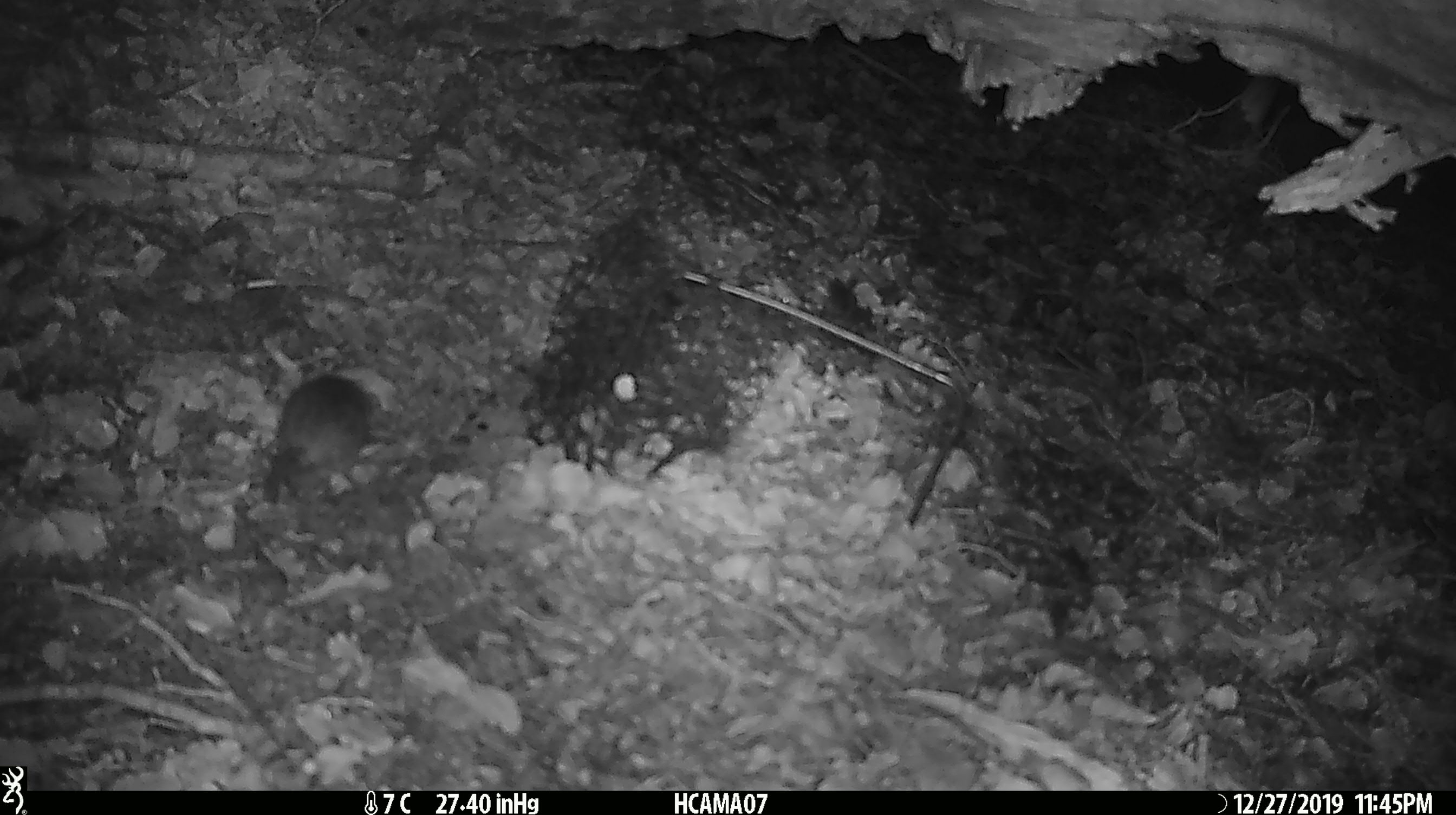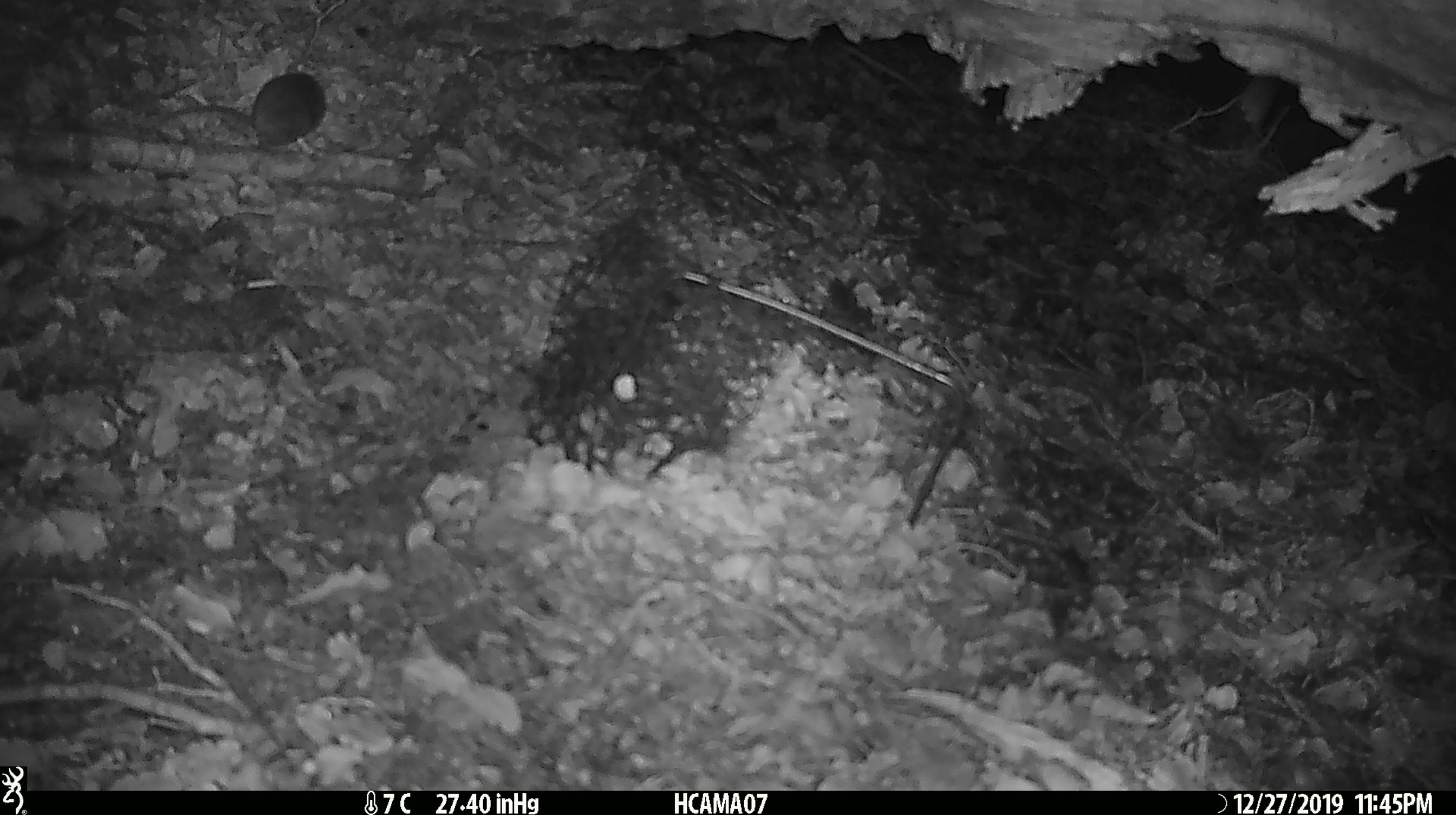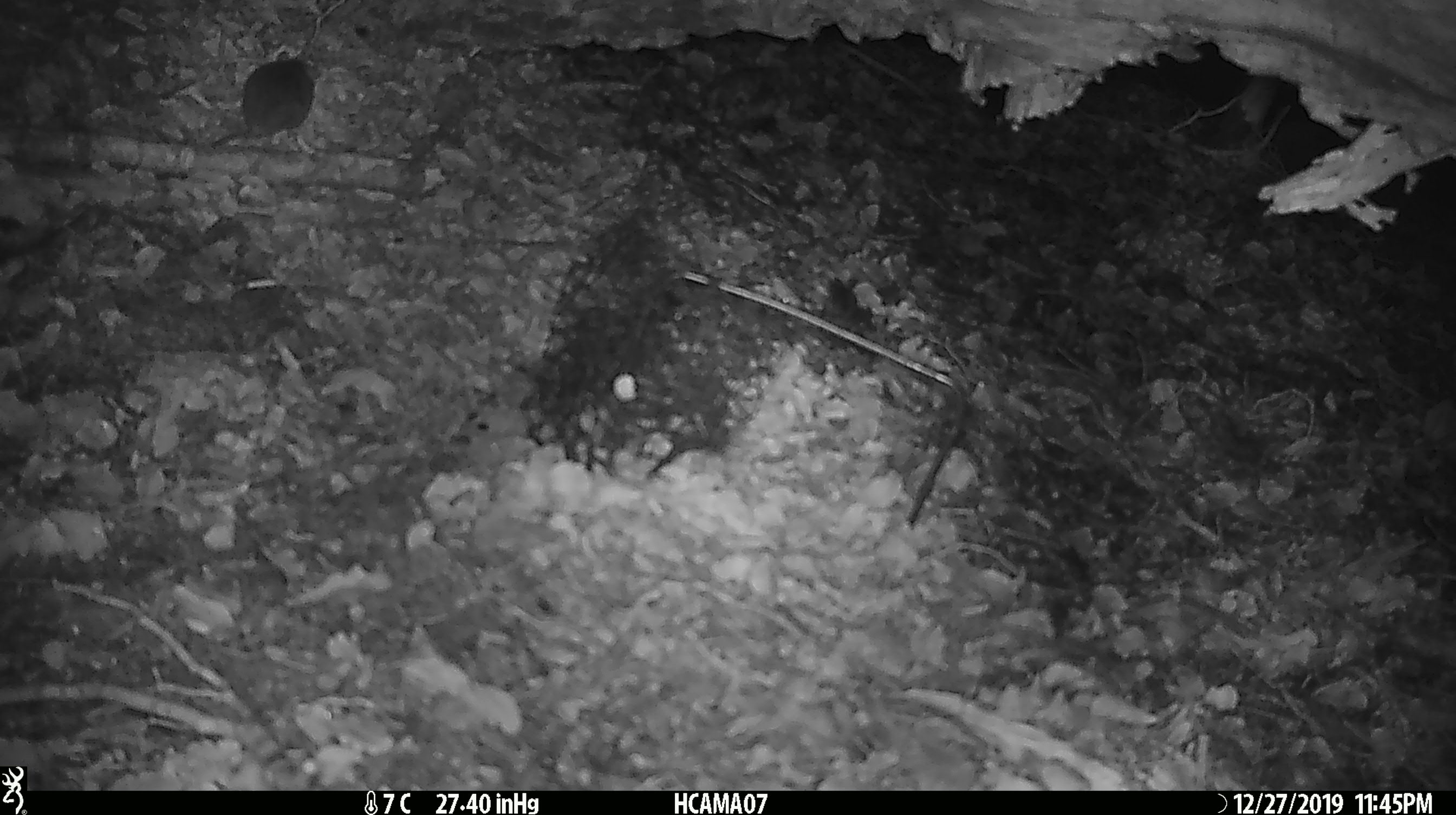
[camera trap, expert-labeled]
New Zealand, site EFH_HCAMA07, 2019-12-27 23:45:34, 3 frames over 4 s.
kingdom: Animalia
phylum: Chordata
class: Mammalia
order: Rodentia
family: Muridae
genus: Mus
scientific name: Mus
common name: mouse